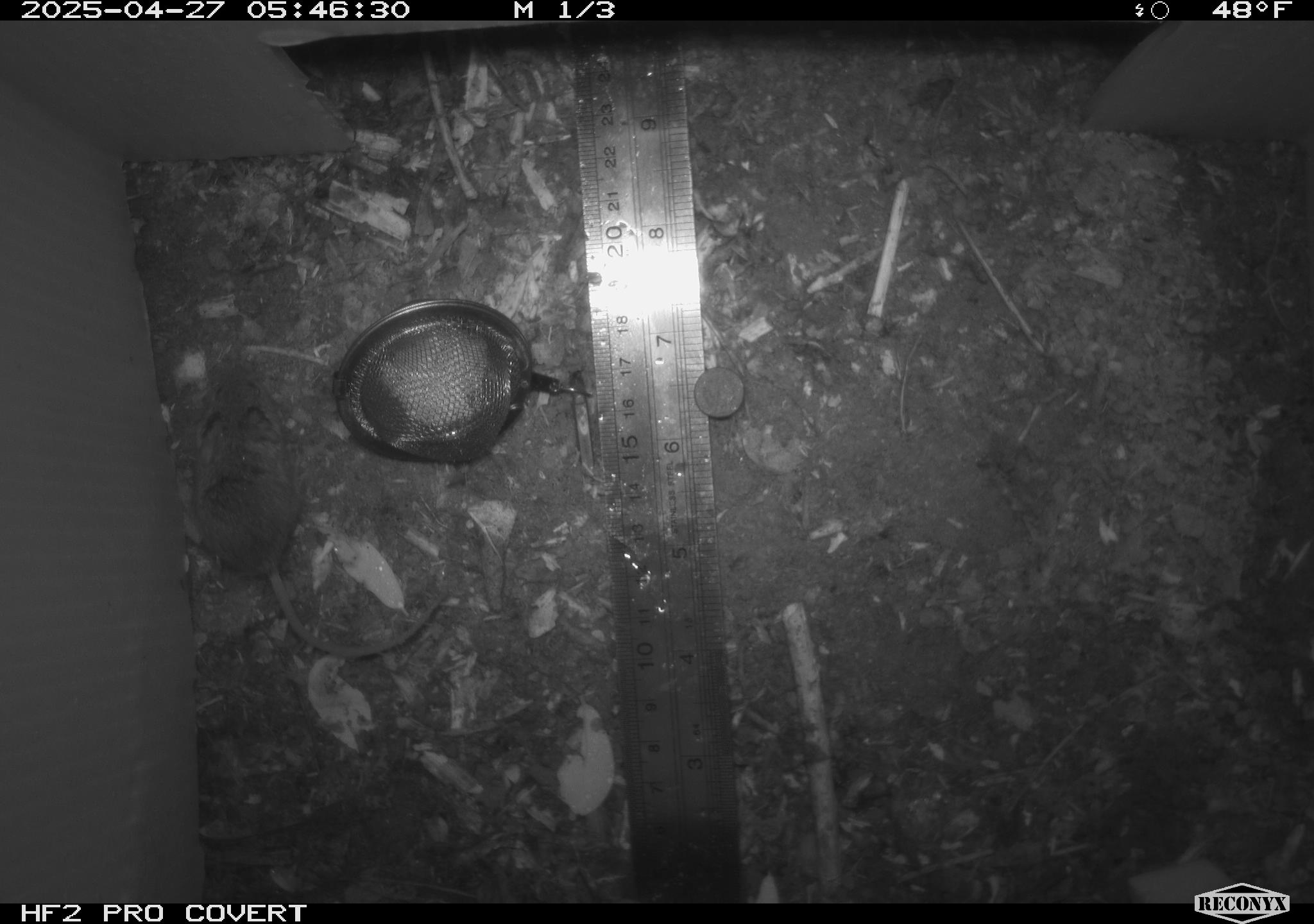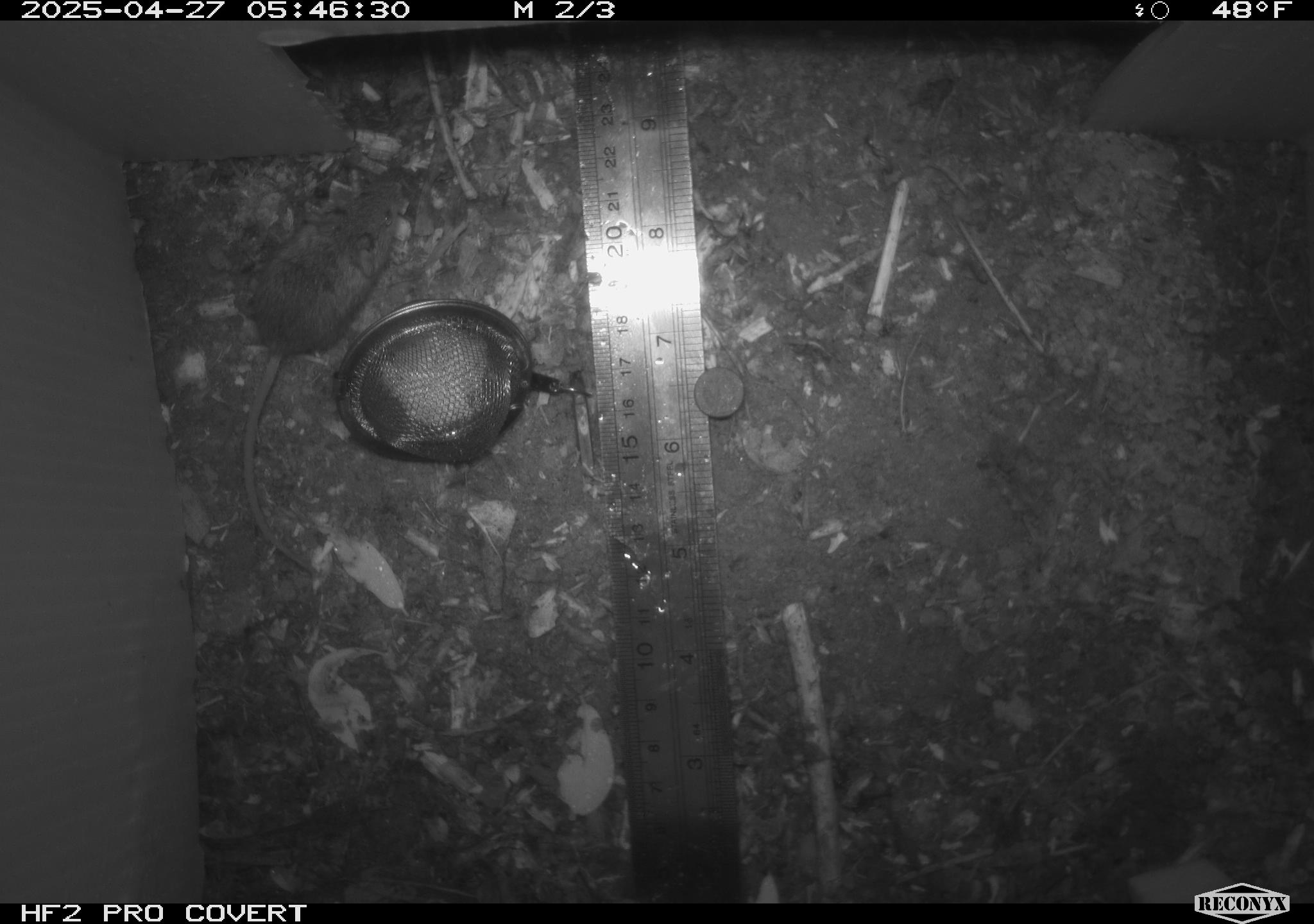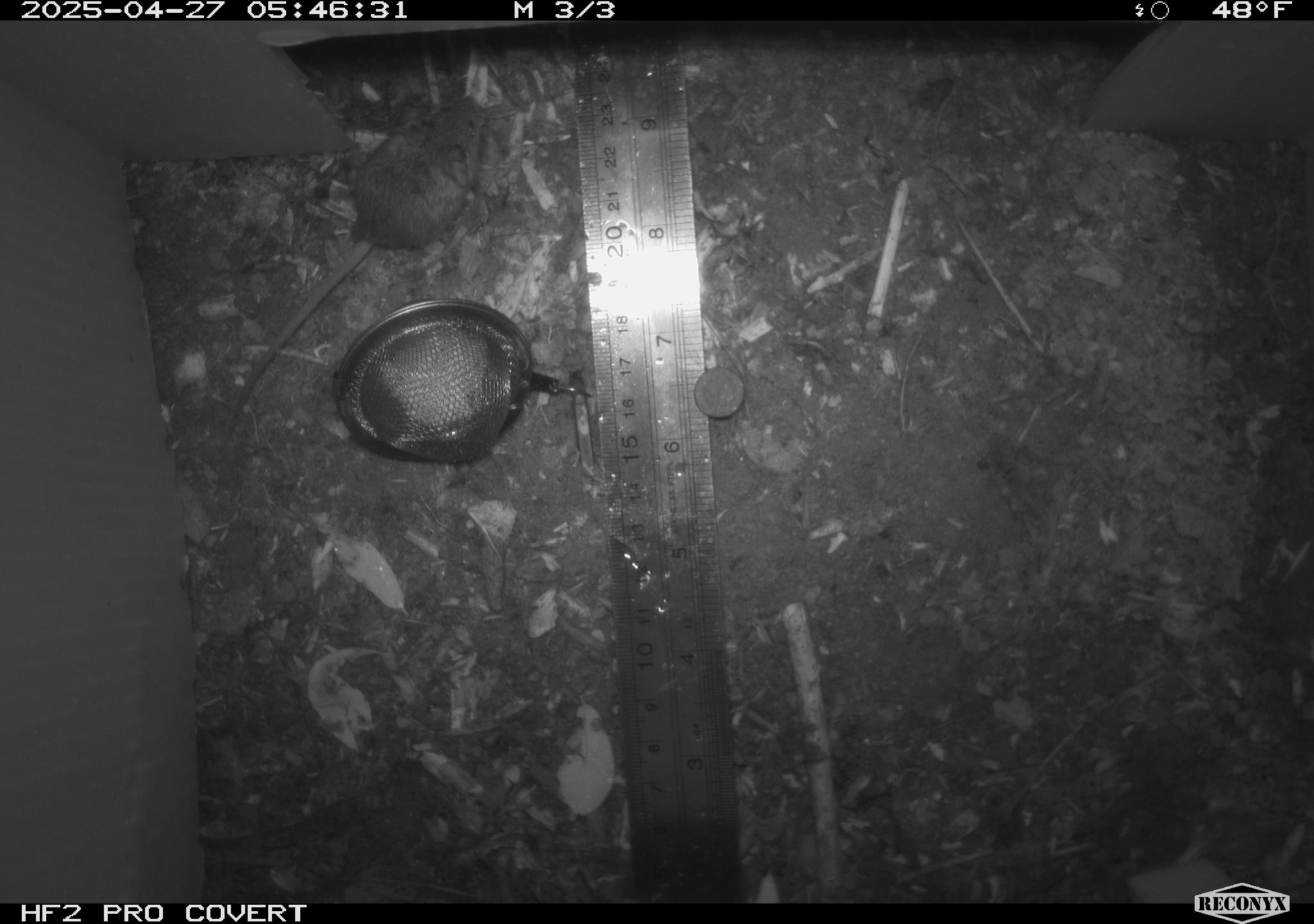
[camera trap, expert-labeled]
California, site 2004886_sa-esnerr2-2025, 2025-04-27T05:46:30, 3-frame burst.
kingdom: Animalia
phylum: Chordata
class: Mammalia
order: Rodentia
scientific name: Rodentia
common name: rodent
Rodent (Rodentia).